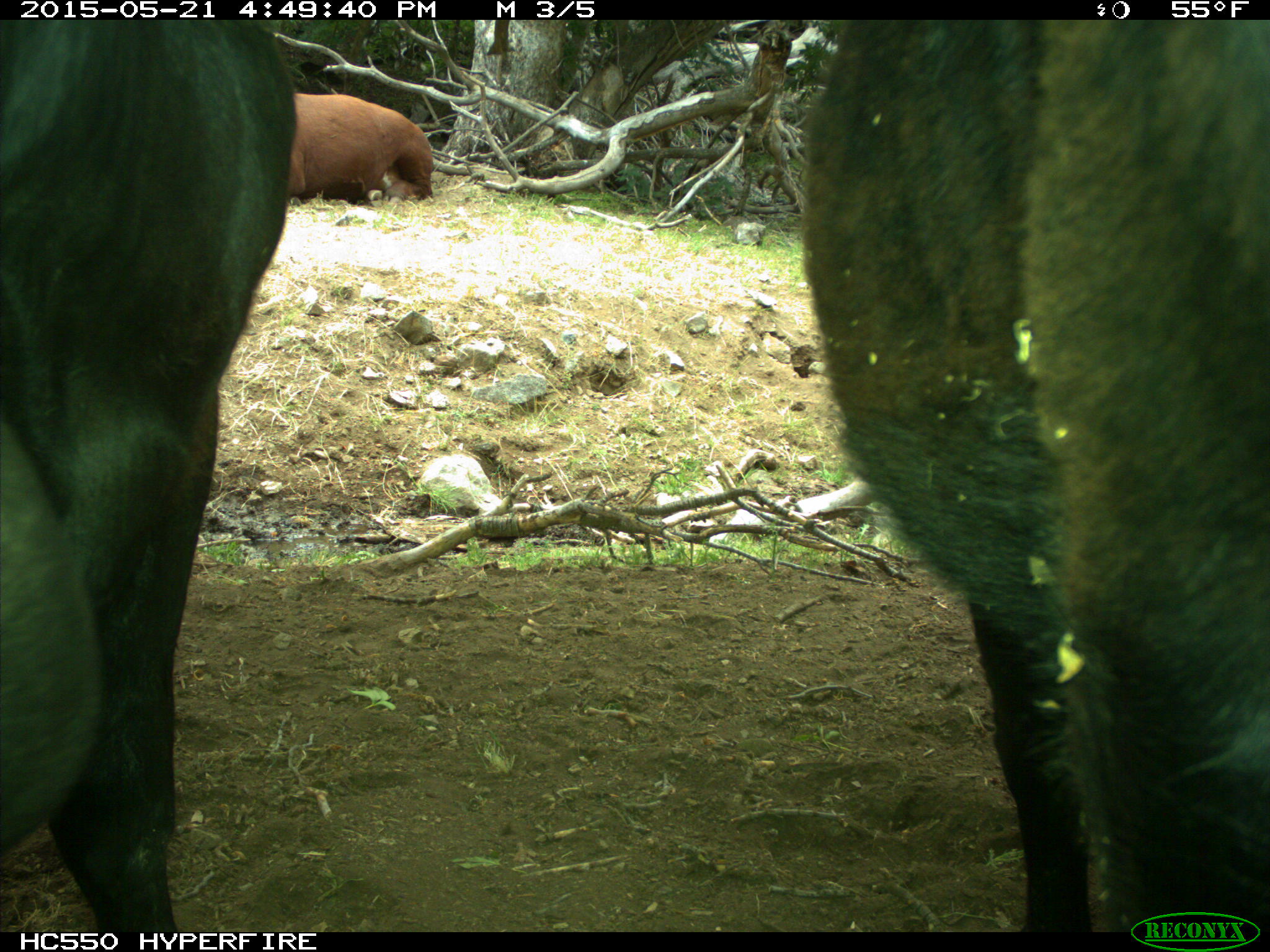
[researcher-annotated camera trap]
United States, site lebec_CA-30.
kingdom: Animalia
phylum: Chordata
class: Mammalia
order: Artiodactyla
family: Bovidae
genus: Bos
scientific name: Bos taurus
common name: domestic cow